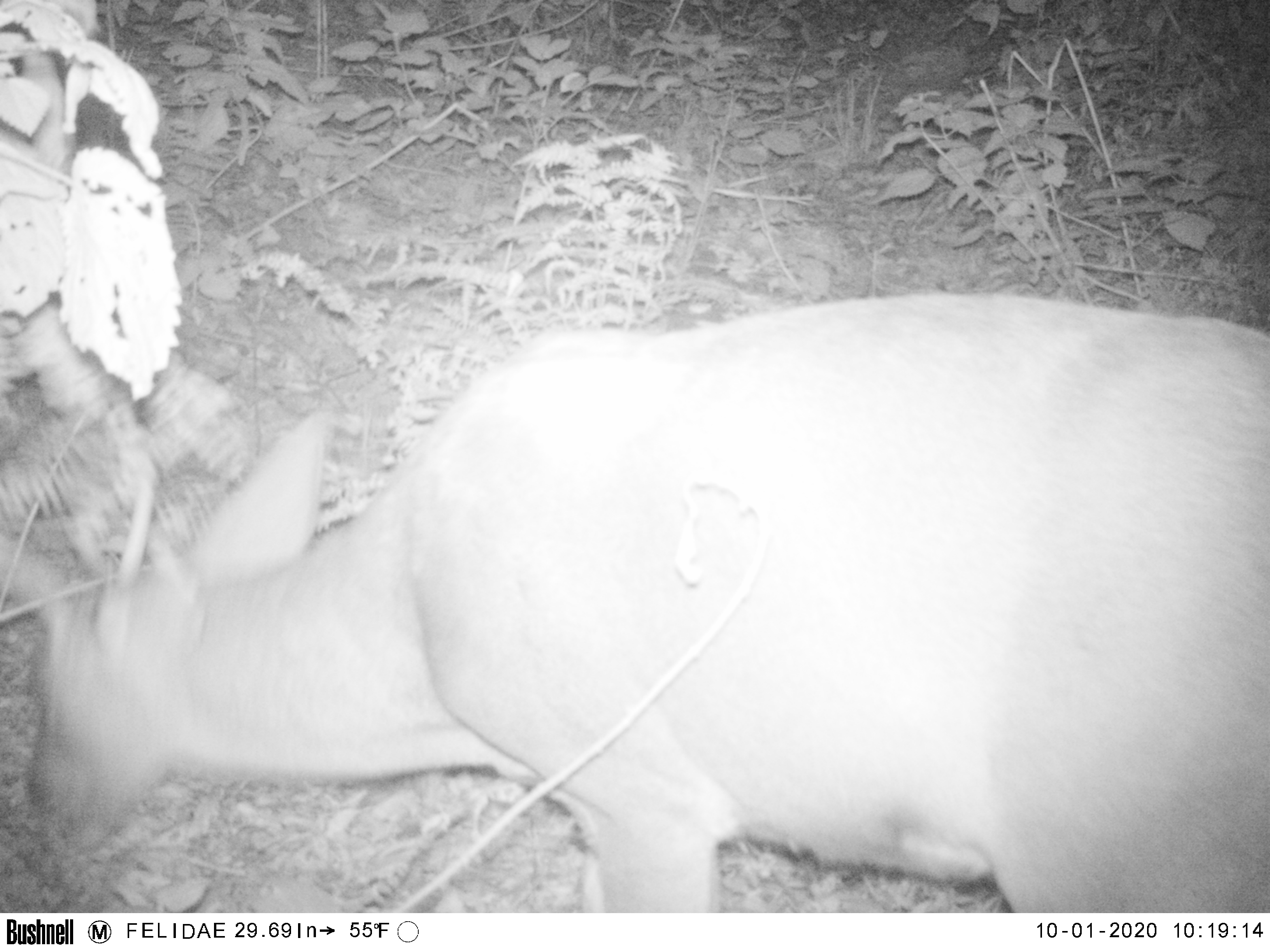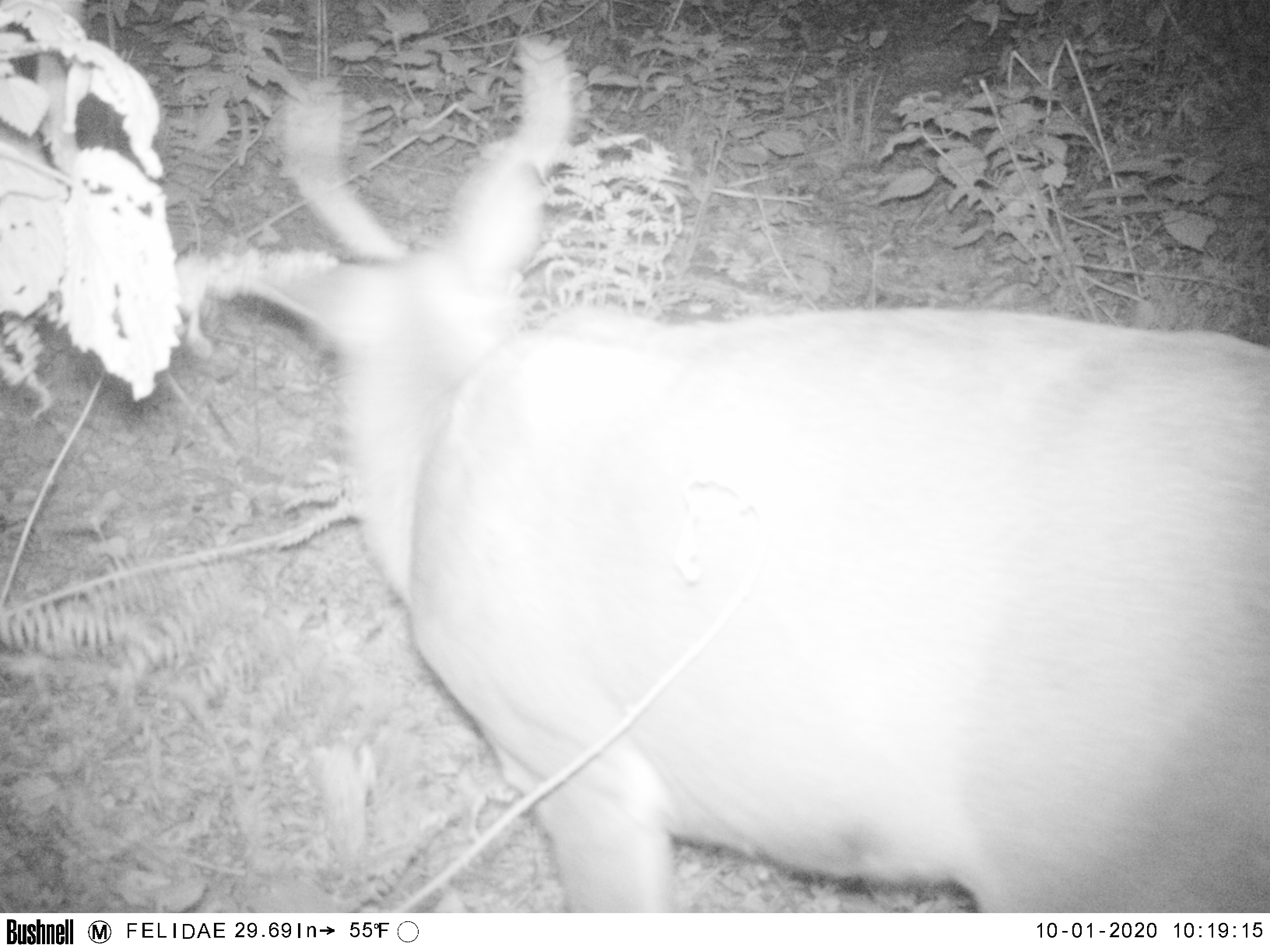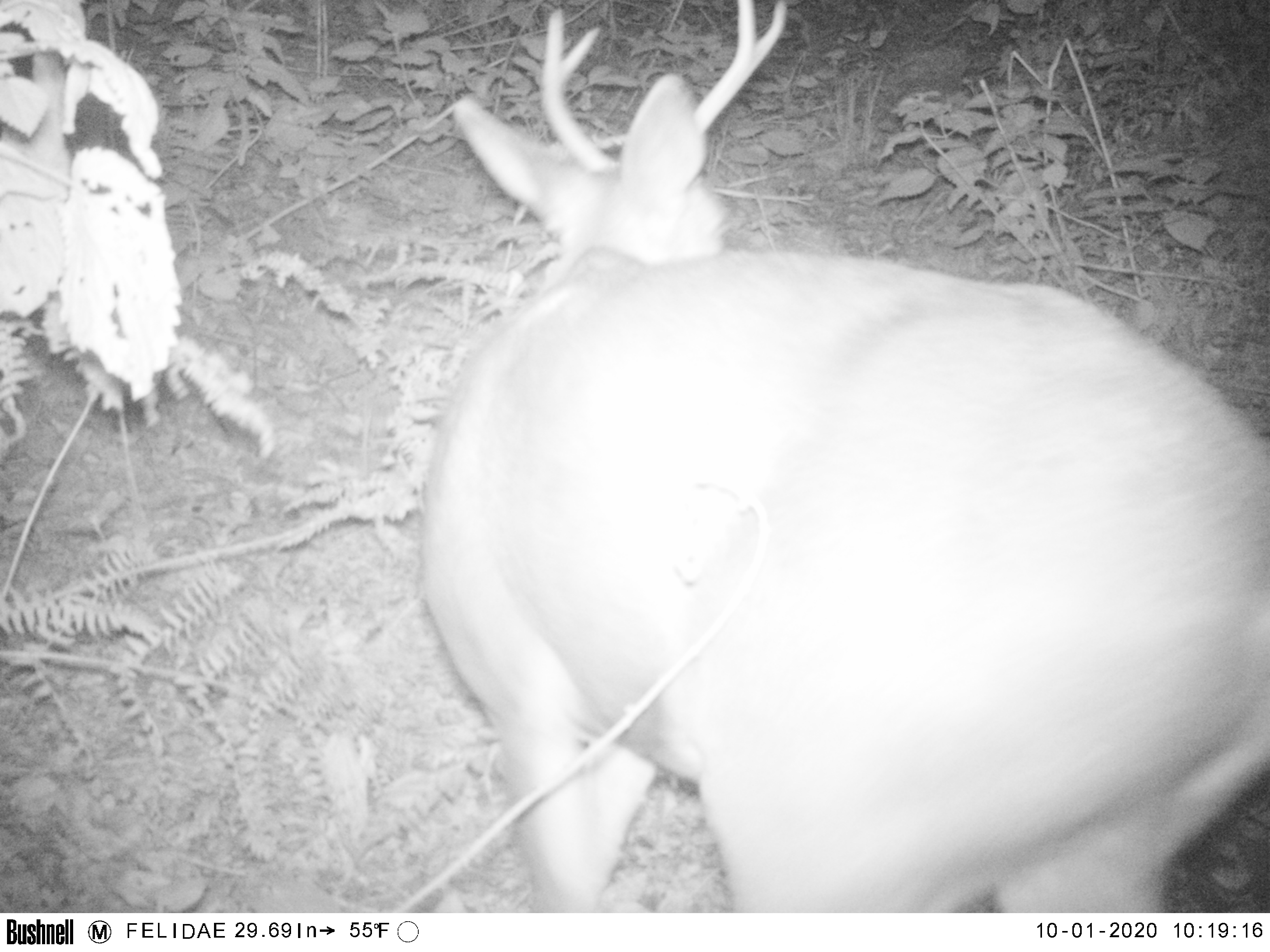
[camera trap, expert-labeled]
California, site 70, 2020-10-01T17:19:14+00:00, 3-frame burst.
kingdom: Animalia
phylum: Chordata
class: Mammalia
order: Artiodactyla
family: Cervidae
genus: Odocoileus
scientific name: Odocoileus hemionus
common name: mule deer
Mule deer (Odocoileus hemionus).